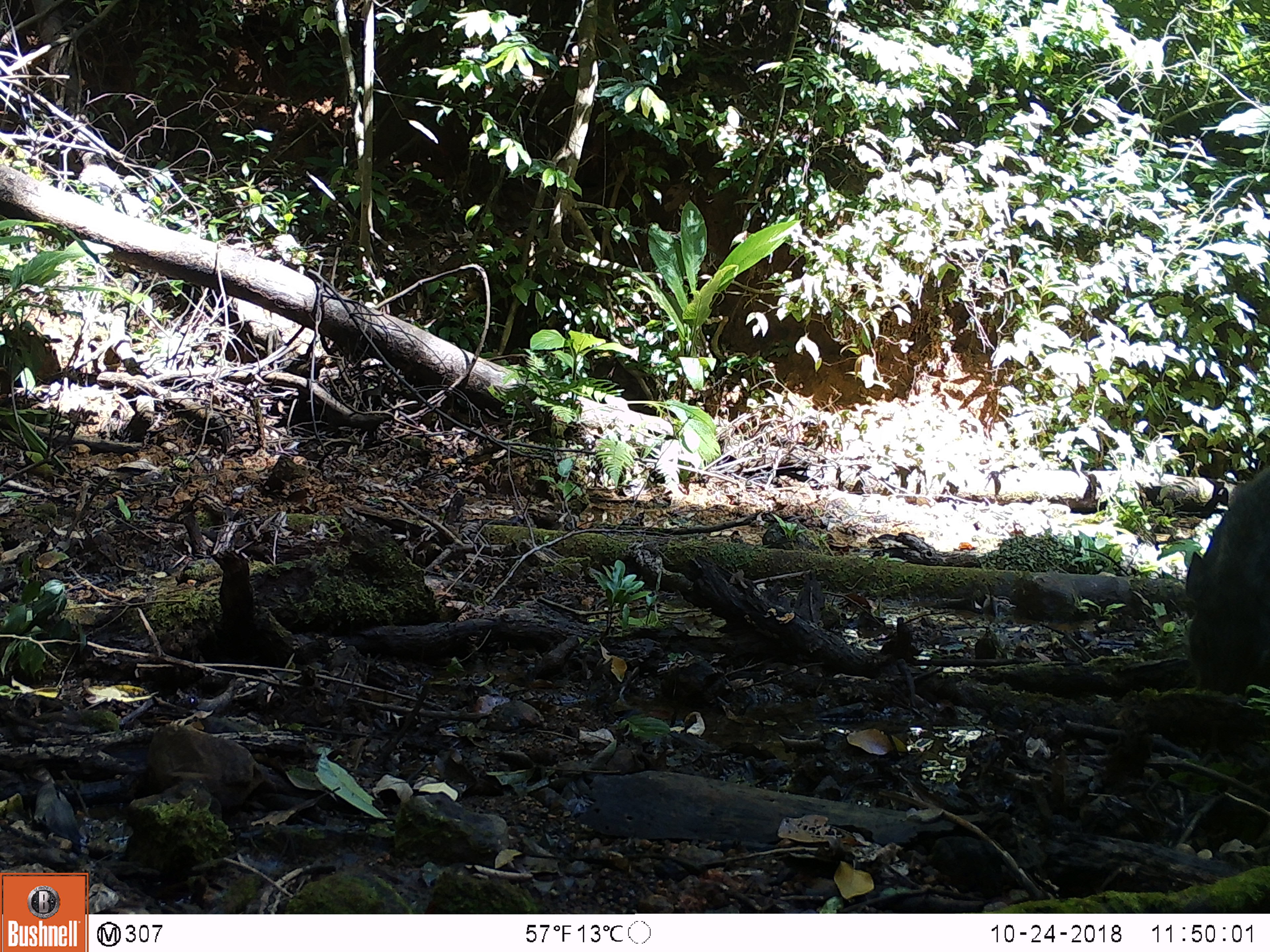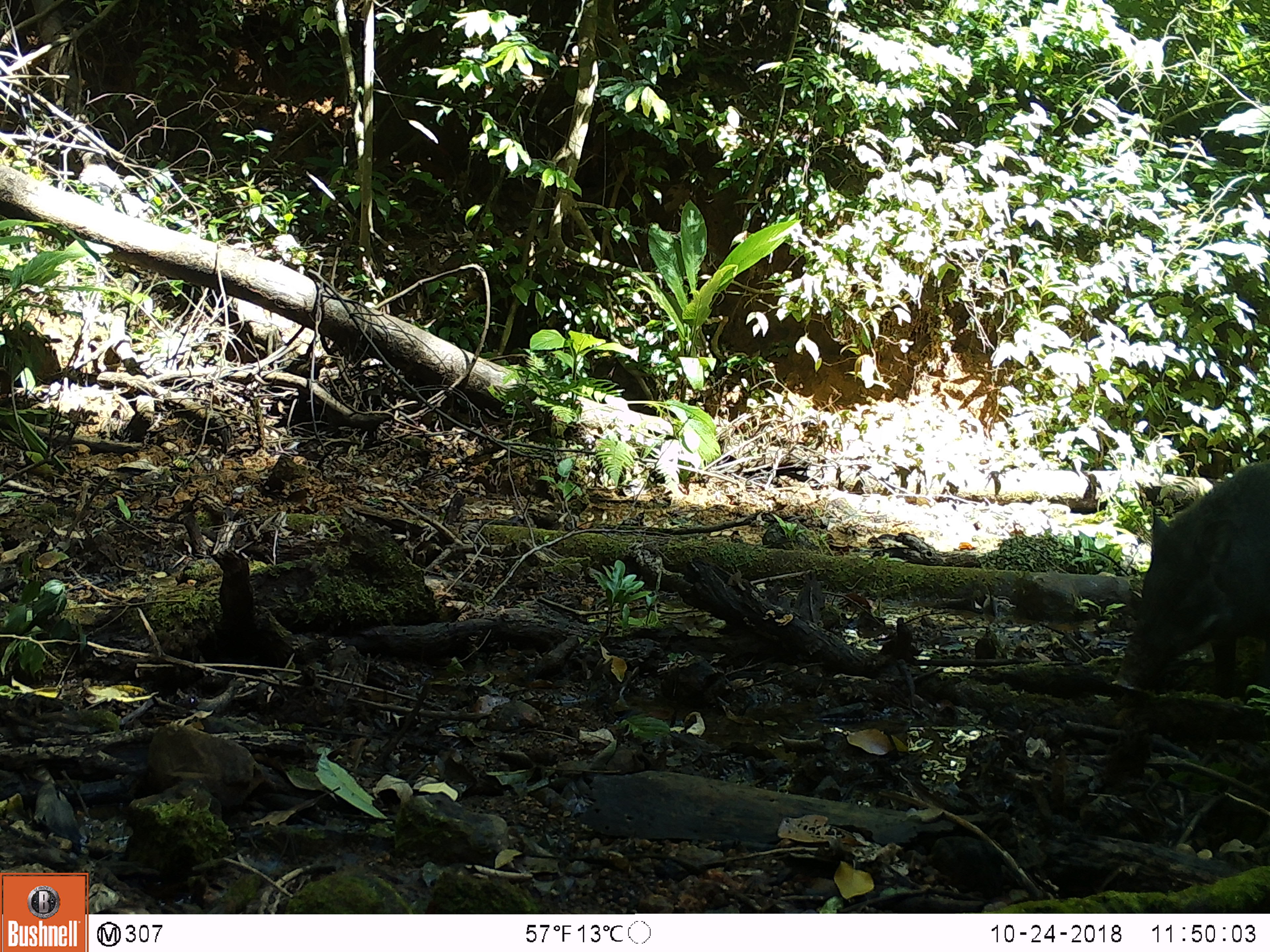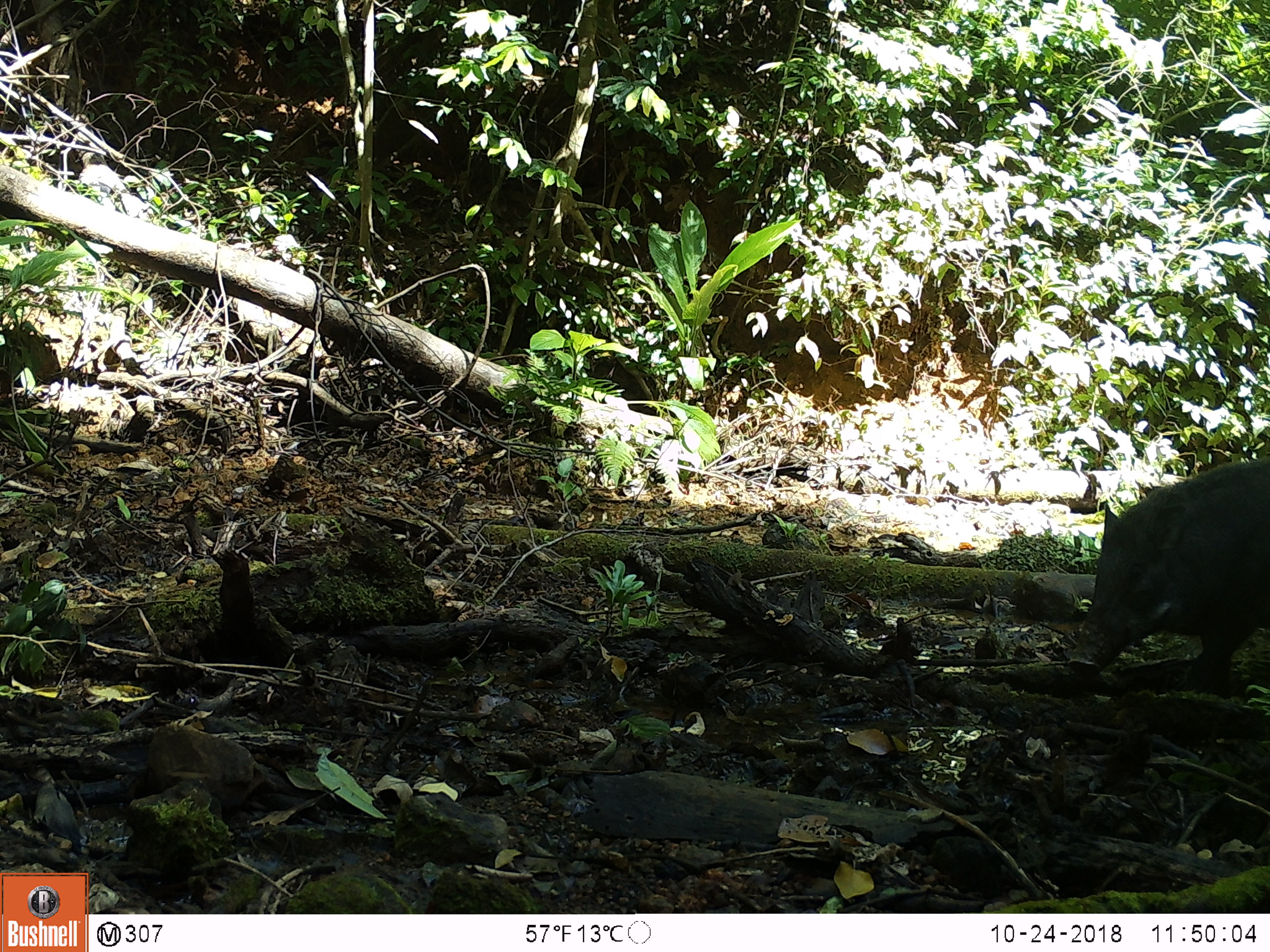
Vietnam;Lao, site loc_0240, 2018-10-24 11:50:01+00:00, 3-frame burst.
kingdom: Animalia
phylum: Chordata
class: Mammalia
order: Artiodactyla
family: Suidae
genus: Sus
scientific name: Sus scrofa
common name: eurasian wild pig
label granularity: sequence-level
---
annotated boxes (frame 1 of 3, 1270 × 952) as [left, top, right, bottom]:
eurasian wild pig: [1183, 463, 1267, 695]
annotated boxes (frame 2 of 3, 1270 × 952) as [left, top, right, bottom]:
eurasian wild pig: [1108, 457, 1270, 697]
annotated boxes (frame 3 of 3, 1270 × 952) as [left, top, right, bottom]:
eurasian wild pig: [1062, 456, 1269, 676]